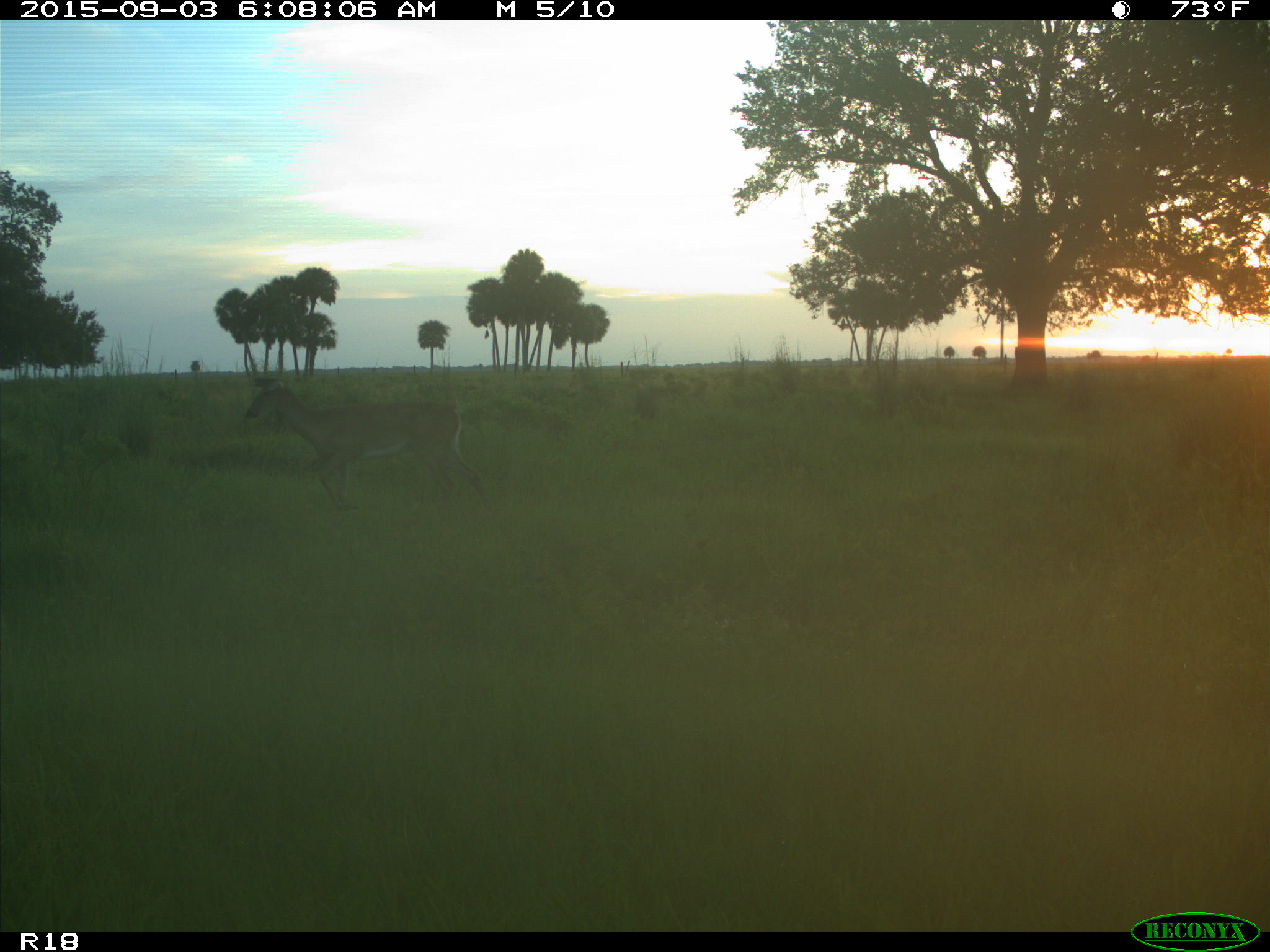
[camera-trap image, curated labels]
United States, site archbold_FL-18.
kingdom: Animalia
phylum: Chordata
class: Mammalia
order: Artiodactyla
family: Cervidae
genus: Odocoileus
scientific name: Odocoileus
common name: deer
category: unidentified deer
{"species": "unidentified deer (deer) (Odocoileus)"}